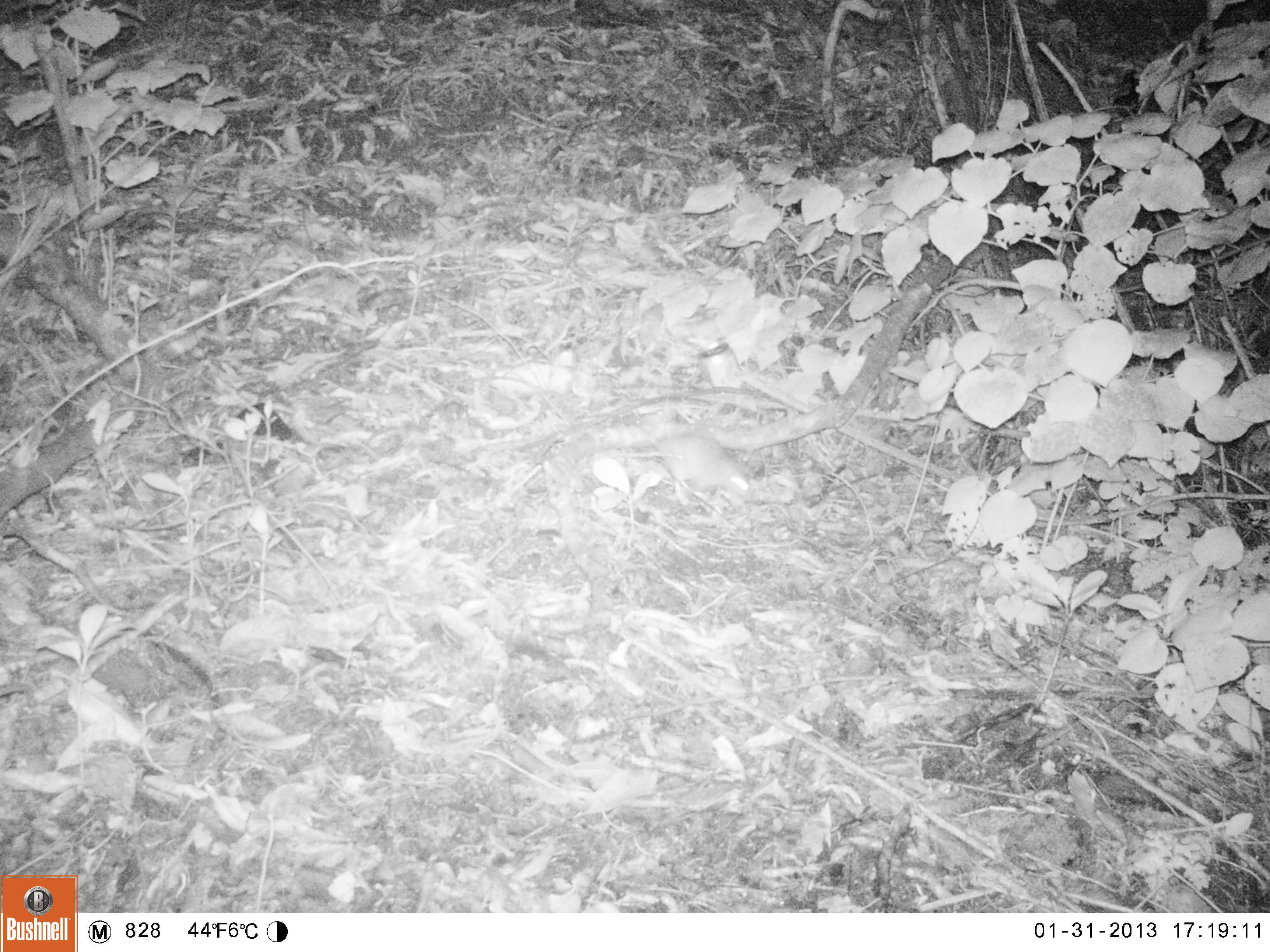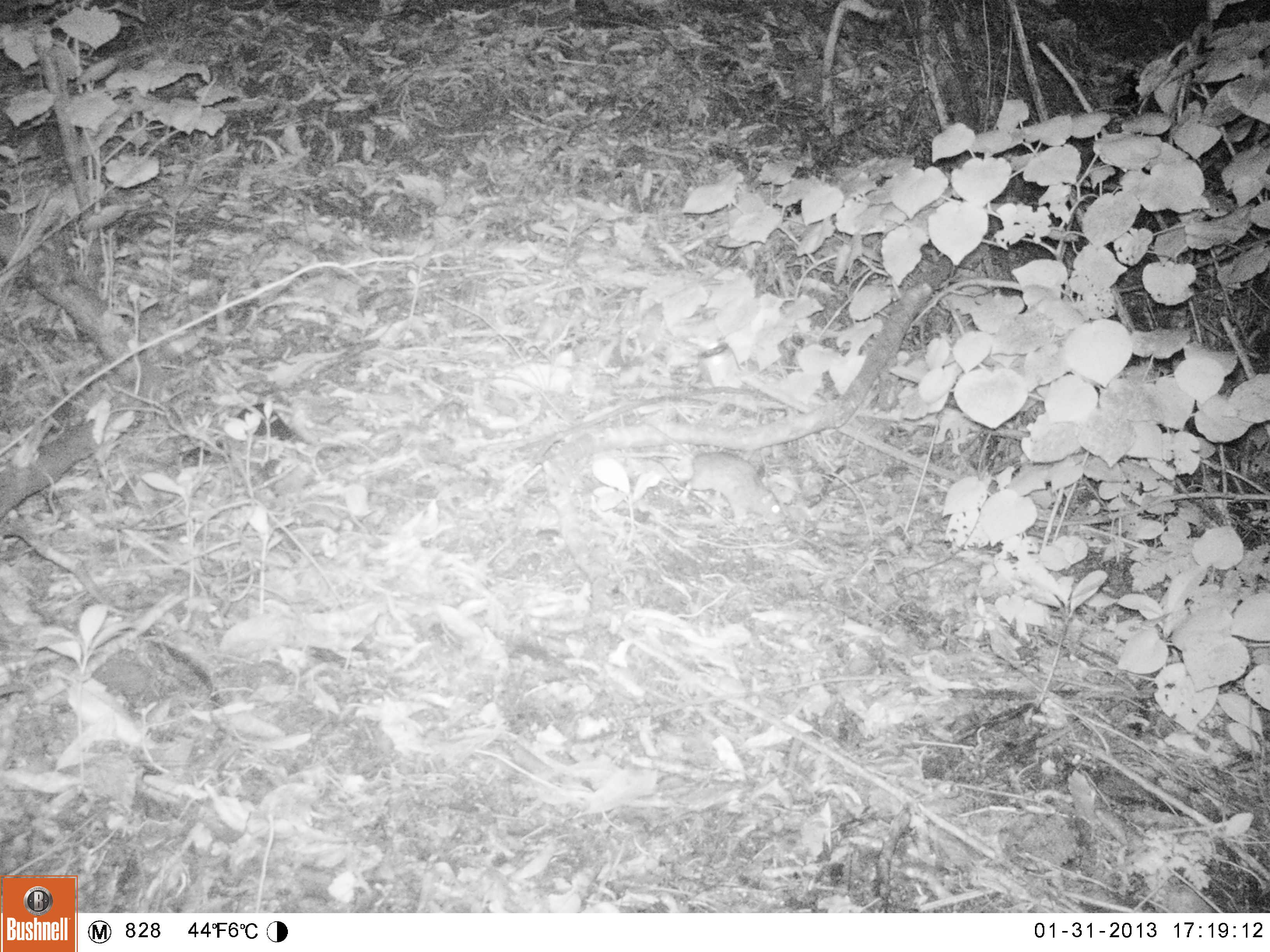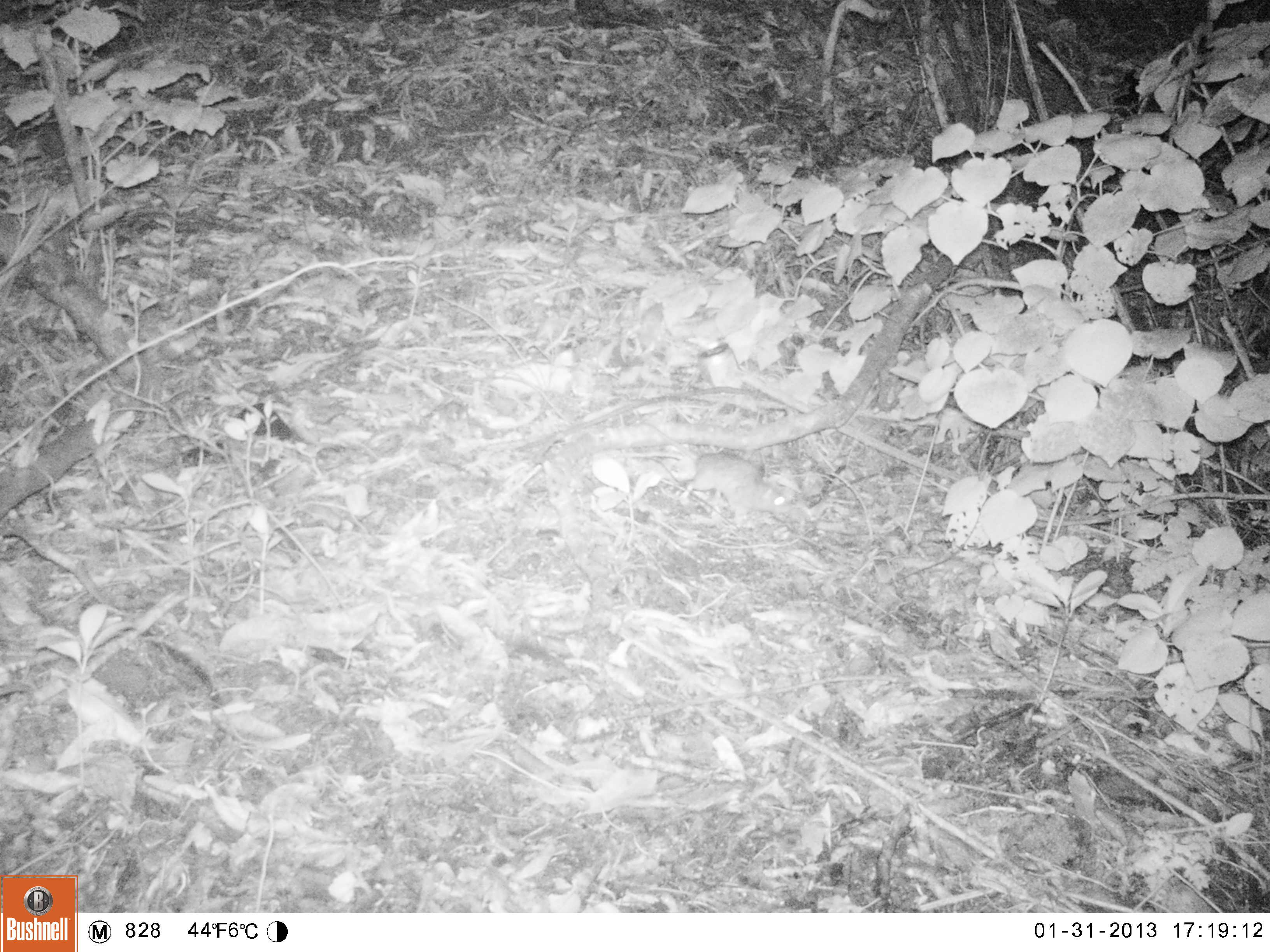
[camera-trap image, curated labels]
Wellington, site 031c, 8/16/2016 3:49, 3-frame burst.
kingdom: Animalia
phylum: Chordata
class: Mammalia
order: Rodentia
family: Muridae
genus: Rattus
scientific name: Rattus norvegicus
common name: norway rat